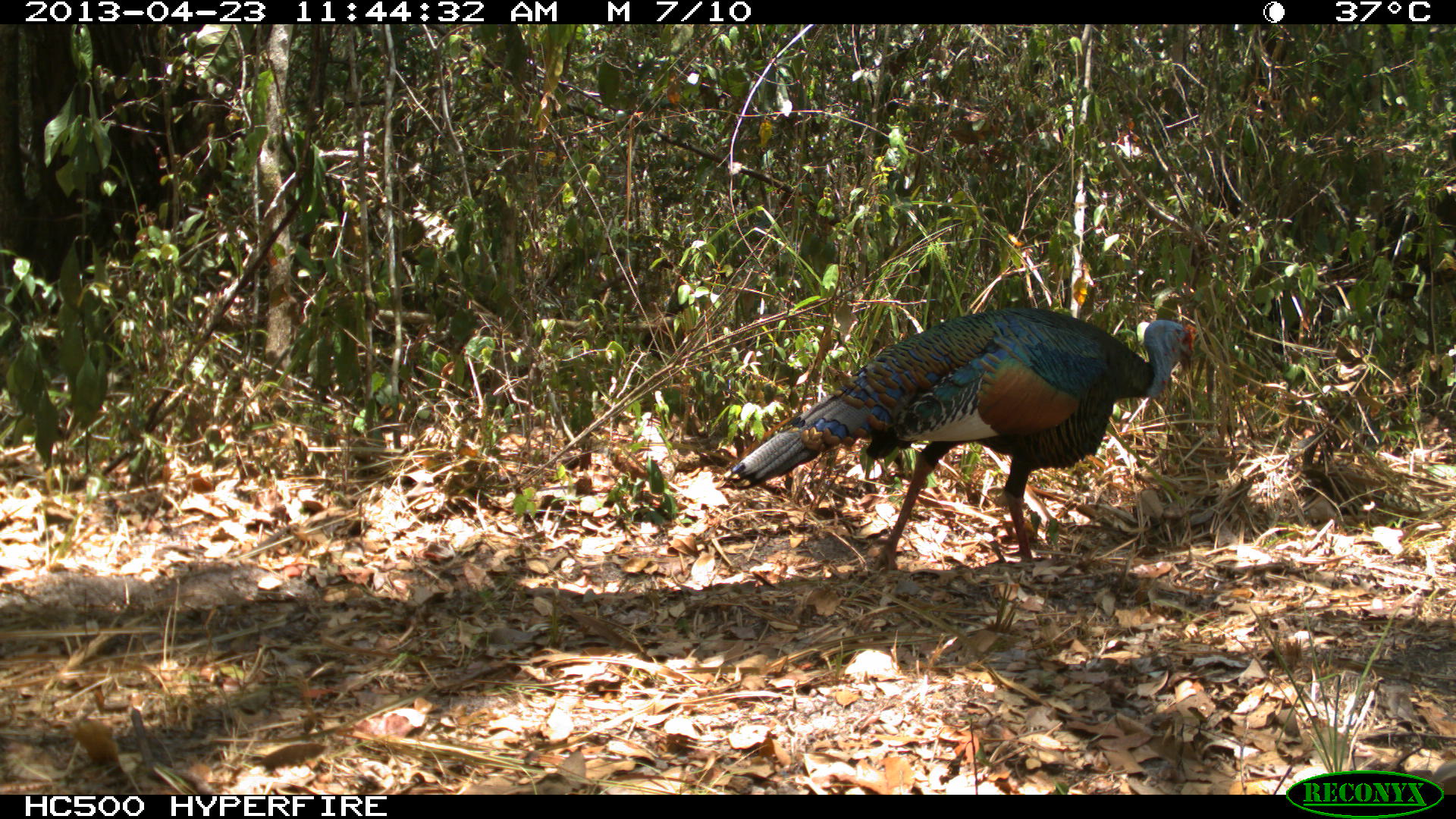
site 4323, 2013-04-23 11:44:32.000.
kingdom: Animalia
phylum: Chordata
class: Aves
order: Galliformes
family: Phasianidae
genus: Meleagris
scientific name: Meleagris ocellata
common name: ocellated turkey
Meleagris ocellata (ocellated turkey), count 1, sex male.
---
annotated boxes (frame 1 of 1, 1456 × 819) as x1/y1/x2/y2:
meleagris ocellata: 720/304/1198/570